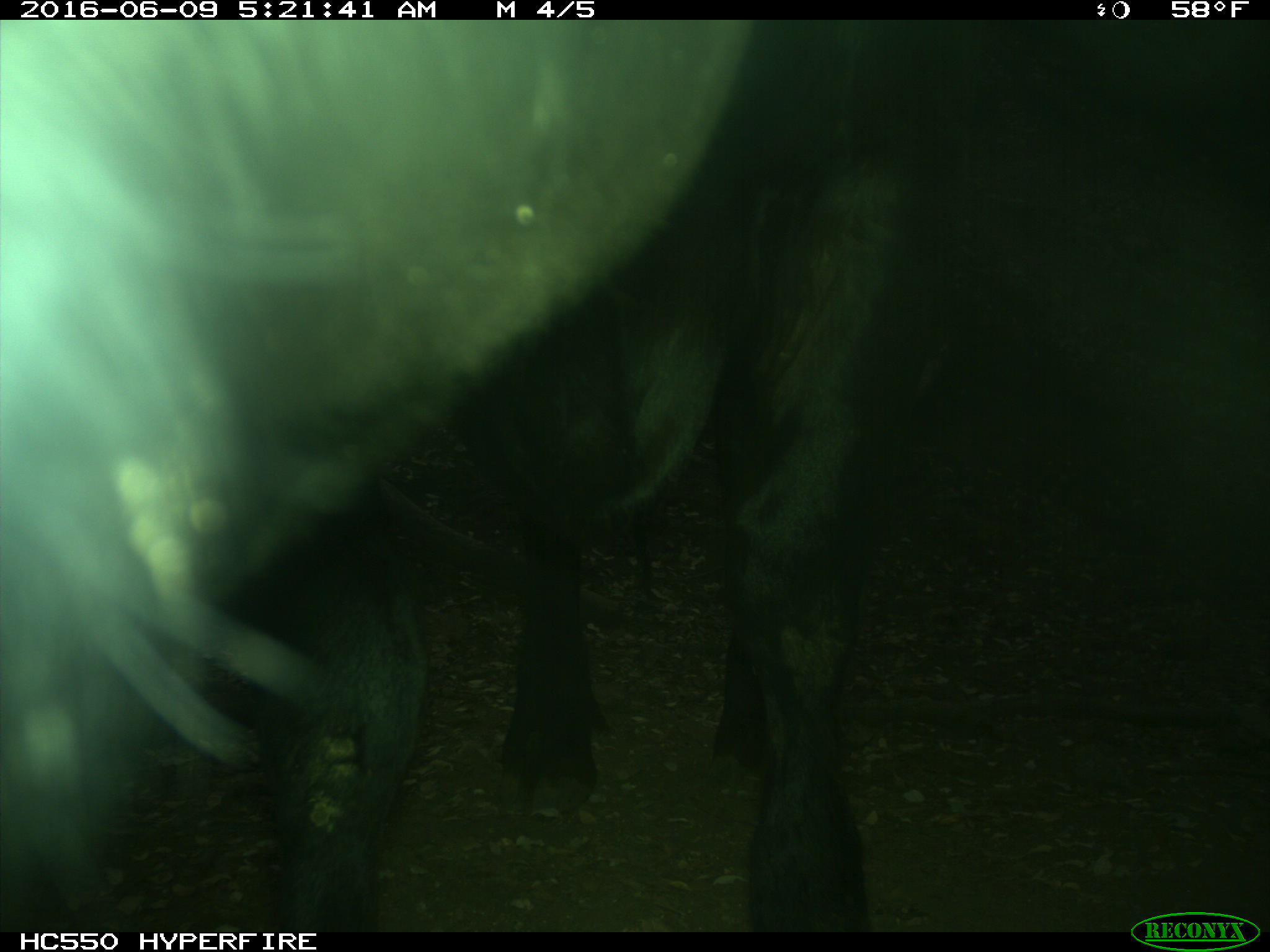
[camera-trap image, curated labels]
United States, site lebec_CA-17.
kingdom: Animalia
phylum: Chordata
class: Mammalia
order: Artiodactyla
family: Bovidae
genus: Bos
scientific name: Bos taurus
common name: domestic cow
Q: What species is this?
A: Bos taurus (domestic cow).